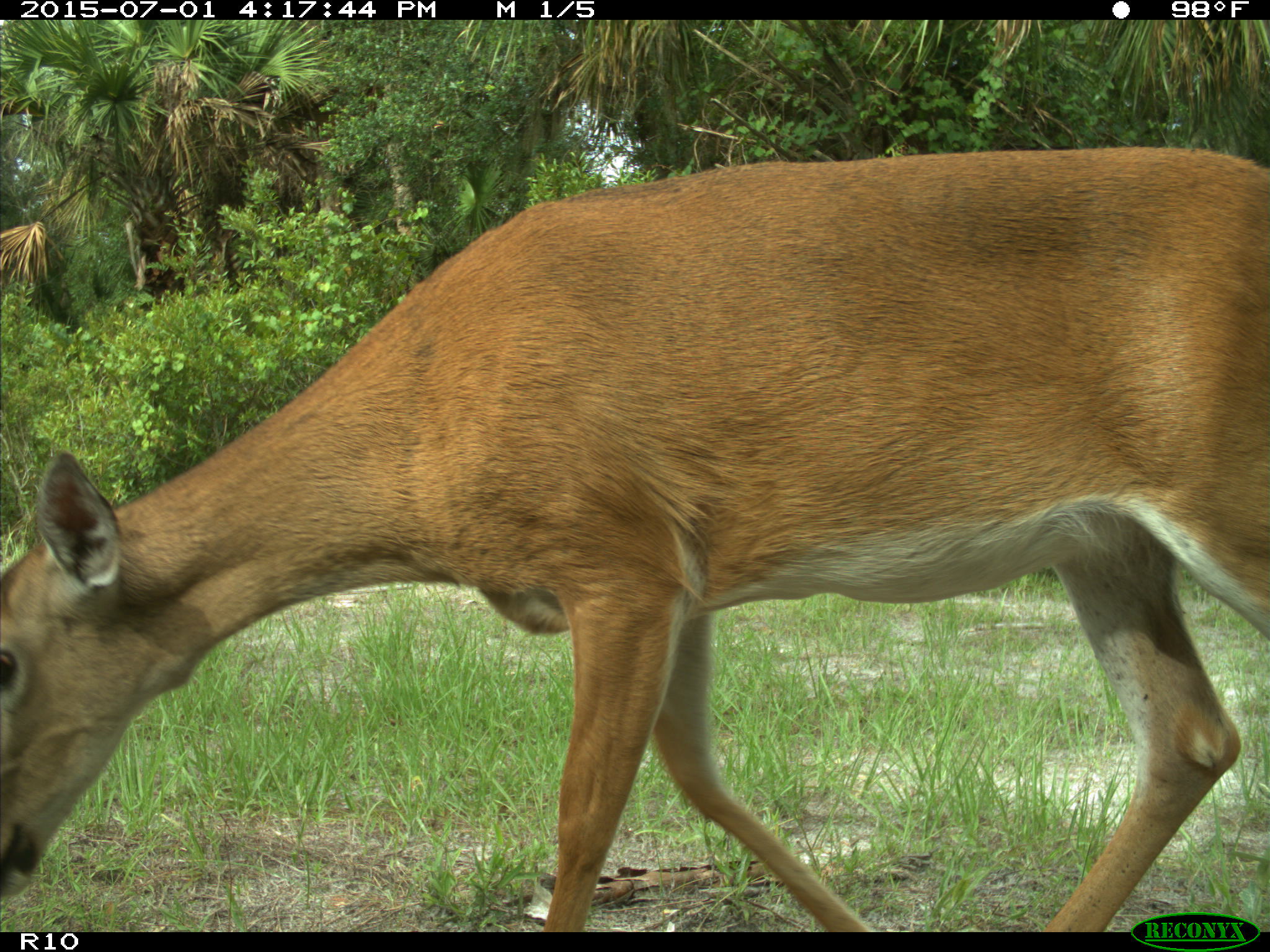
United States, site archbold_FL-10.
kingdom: Animalia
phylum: Chordata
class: Mammalia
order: Artiodactyla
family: Cervidae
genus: Odocoileus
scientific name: Odocoileus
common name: deer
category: unidentified deer